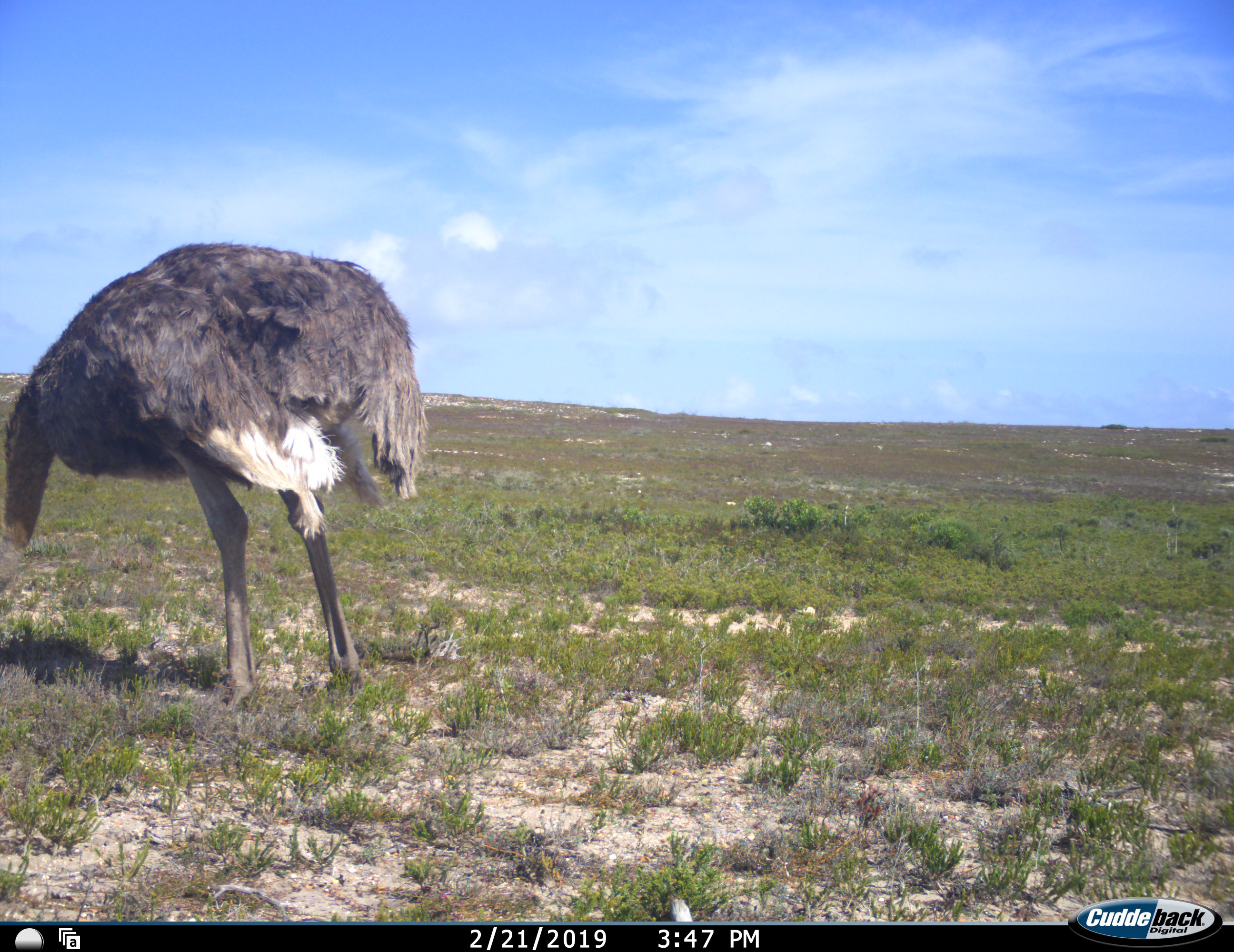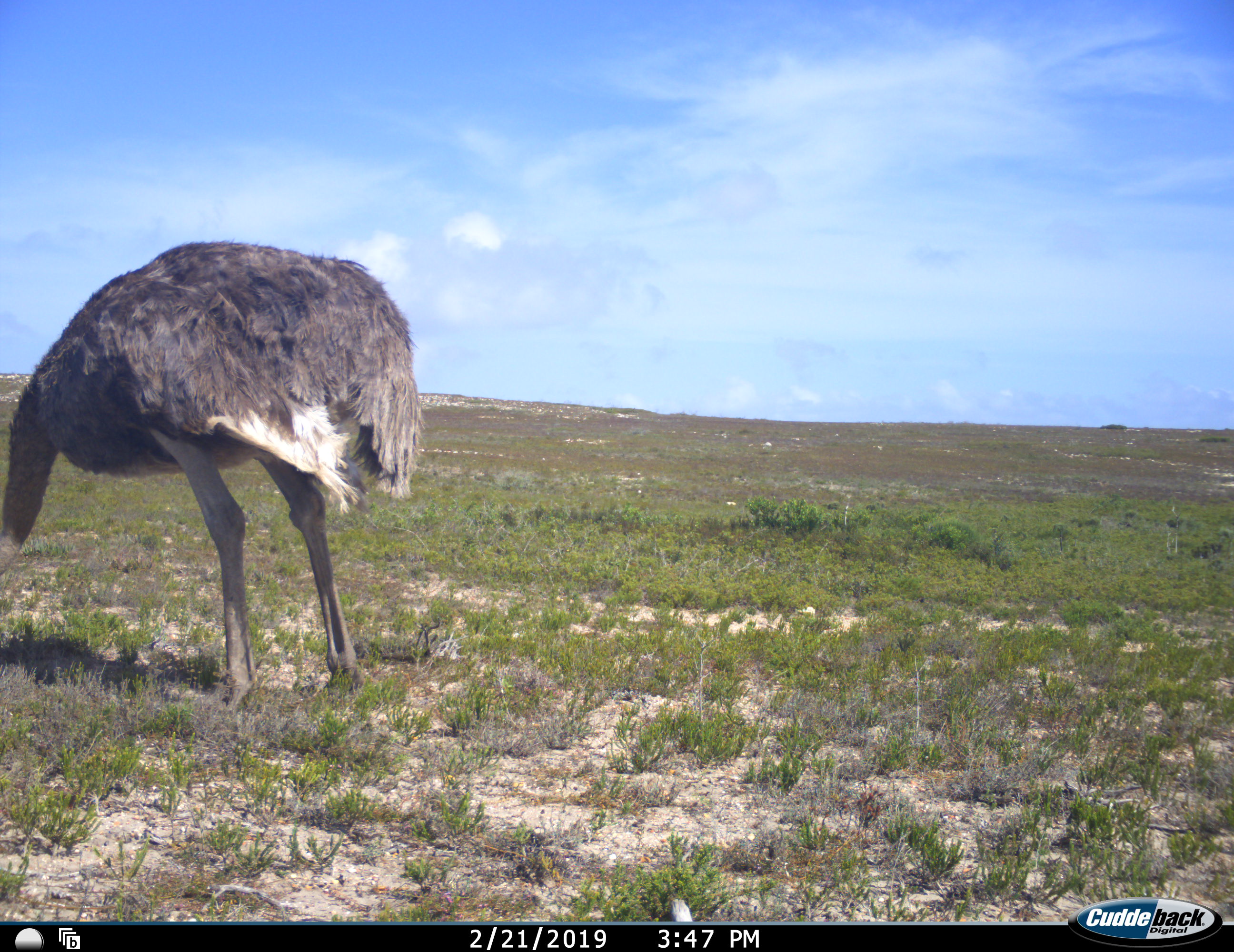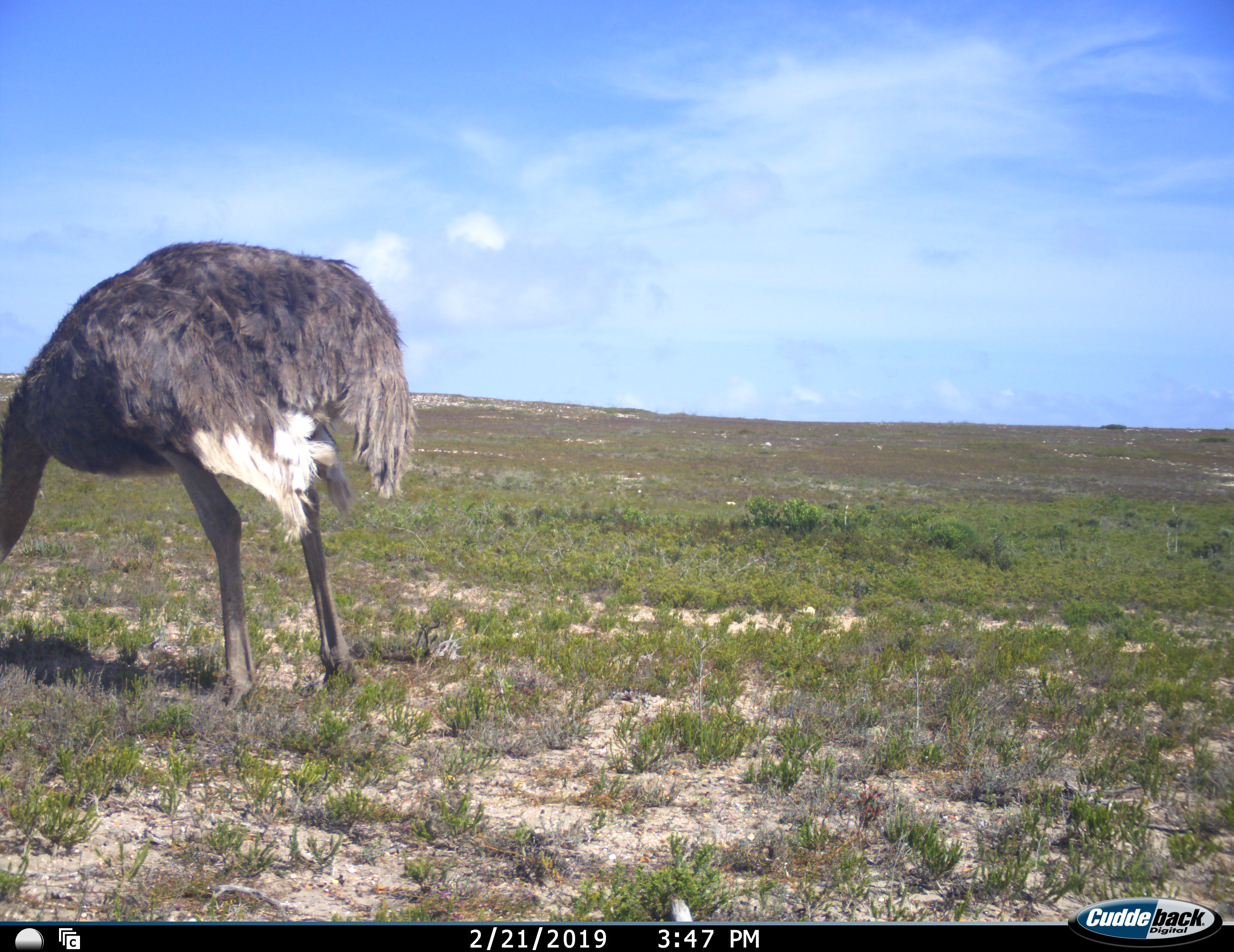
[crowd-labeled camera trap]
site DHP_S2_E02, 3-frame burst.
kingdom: Animalia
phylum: Chordata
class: Aves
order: Struthioniformes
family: Struthionidae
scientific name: Struthionidae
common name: ostrich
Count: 1.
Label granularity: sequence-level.